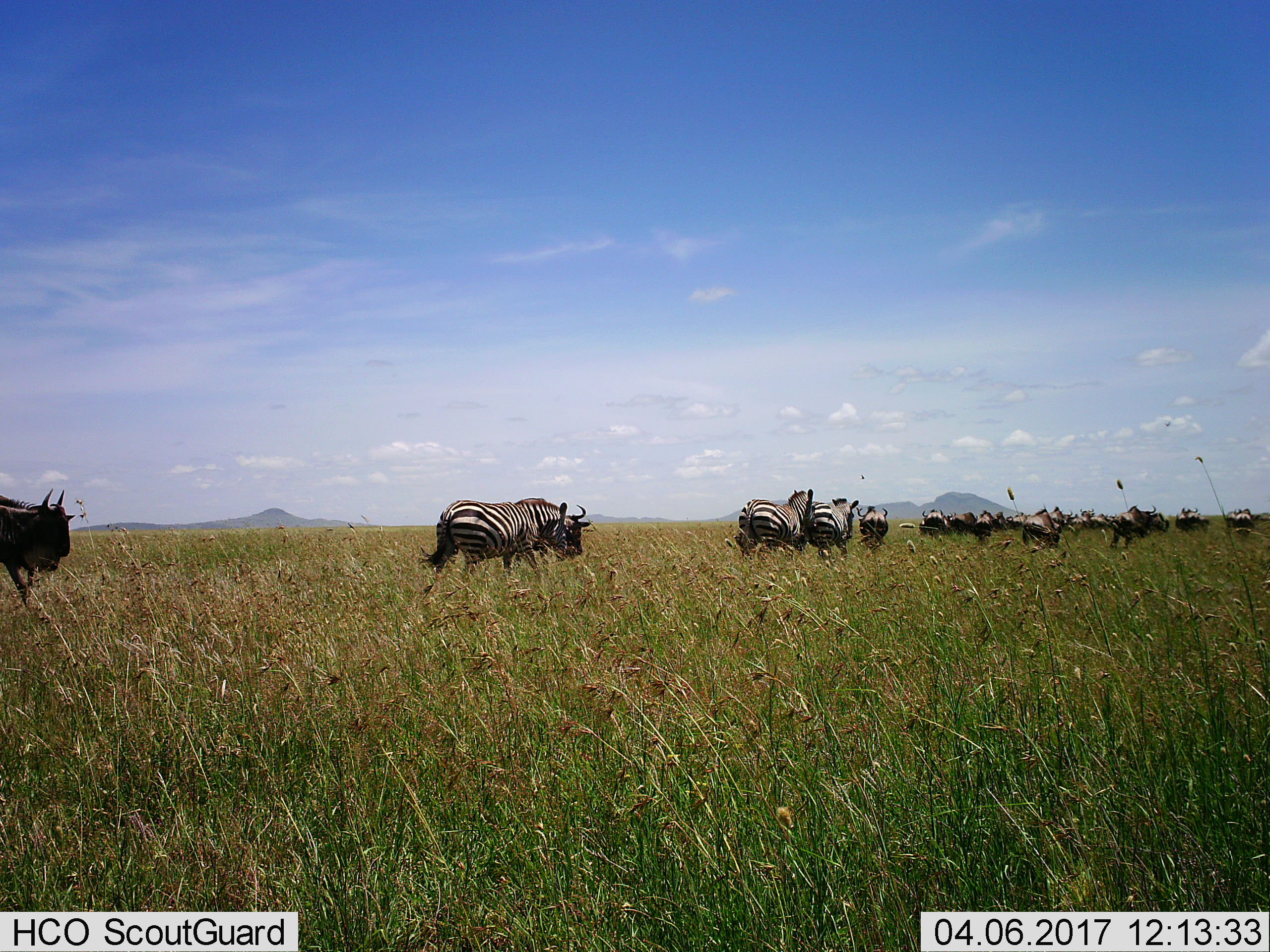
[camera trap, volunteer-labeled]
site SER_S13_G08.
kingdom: Animalia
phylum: Chordata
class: Mammalia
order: Artiodactyla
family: Bovidae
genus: Connochaetes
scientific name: Connochaetes taurinus taurinus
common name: blue wildebeest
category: wildebeestblue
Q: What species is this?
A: Wildebeestblue (blue wildebeest) (Connochaetes taurinus taurinus).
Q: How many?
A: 11-50.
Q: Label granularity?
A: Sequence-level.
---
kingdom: Animalia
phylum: Chordata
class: Mammalia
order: Perissodactyla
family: Equidae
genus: Equus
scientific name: Equus quagga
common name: plains zebra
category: zebraplains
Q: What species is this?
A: Zebraplains (plains zebra) (Equus quagga).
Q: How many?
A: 3.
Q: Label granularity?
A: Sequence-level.